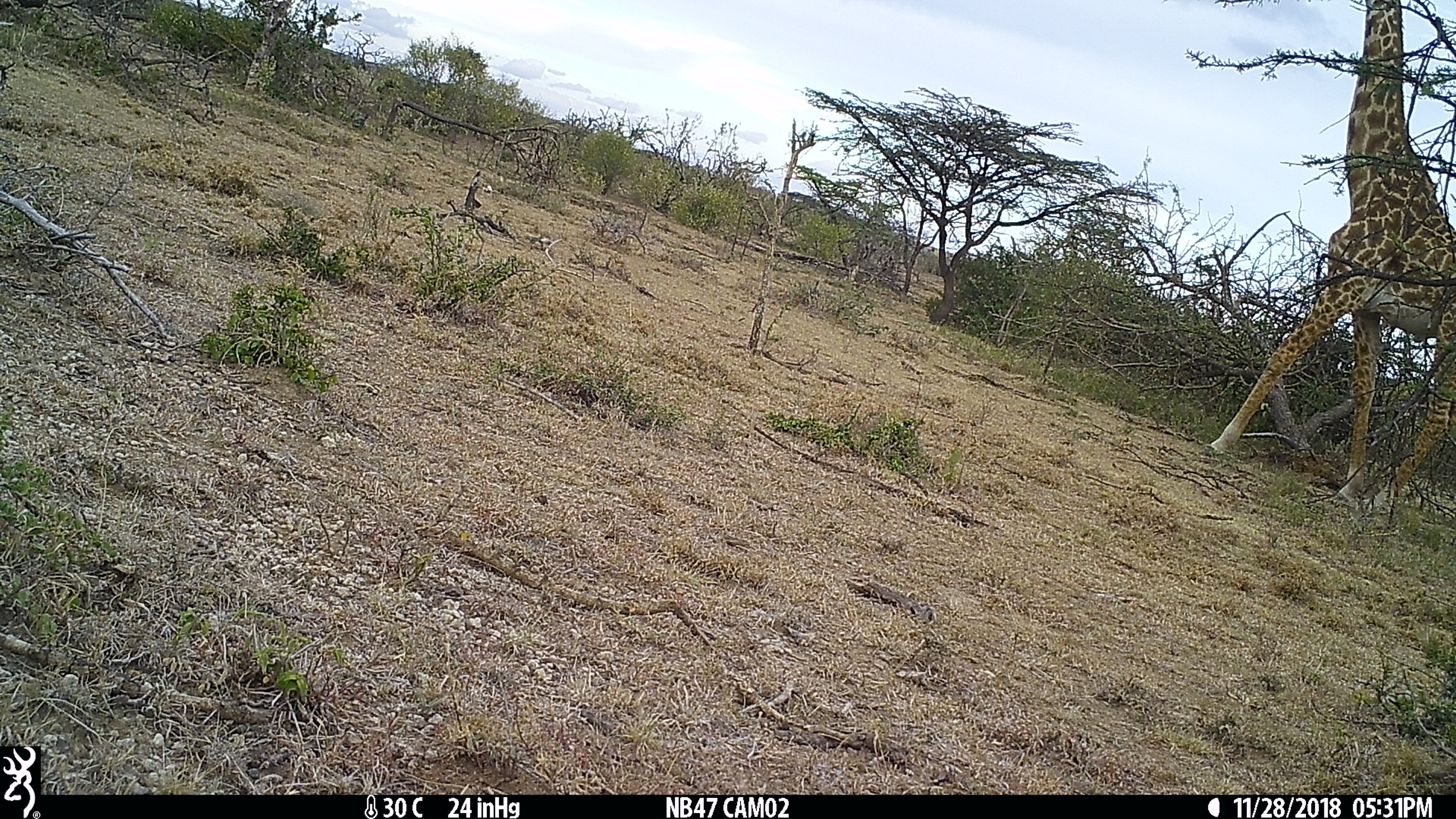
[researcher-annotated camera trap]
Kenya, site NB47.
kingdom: Animalia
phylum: Chordata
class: Mammalia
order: Artiodactyla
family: Giraffidae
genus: Giraffa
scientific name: Giraffa camelopardalis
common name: northern giraffe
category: giraffe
Giraffe (northern giraffe) (Giraffa camelopardalis).